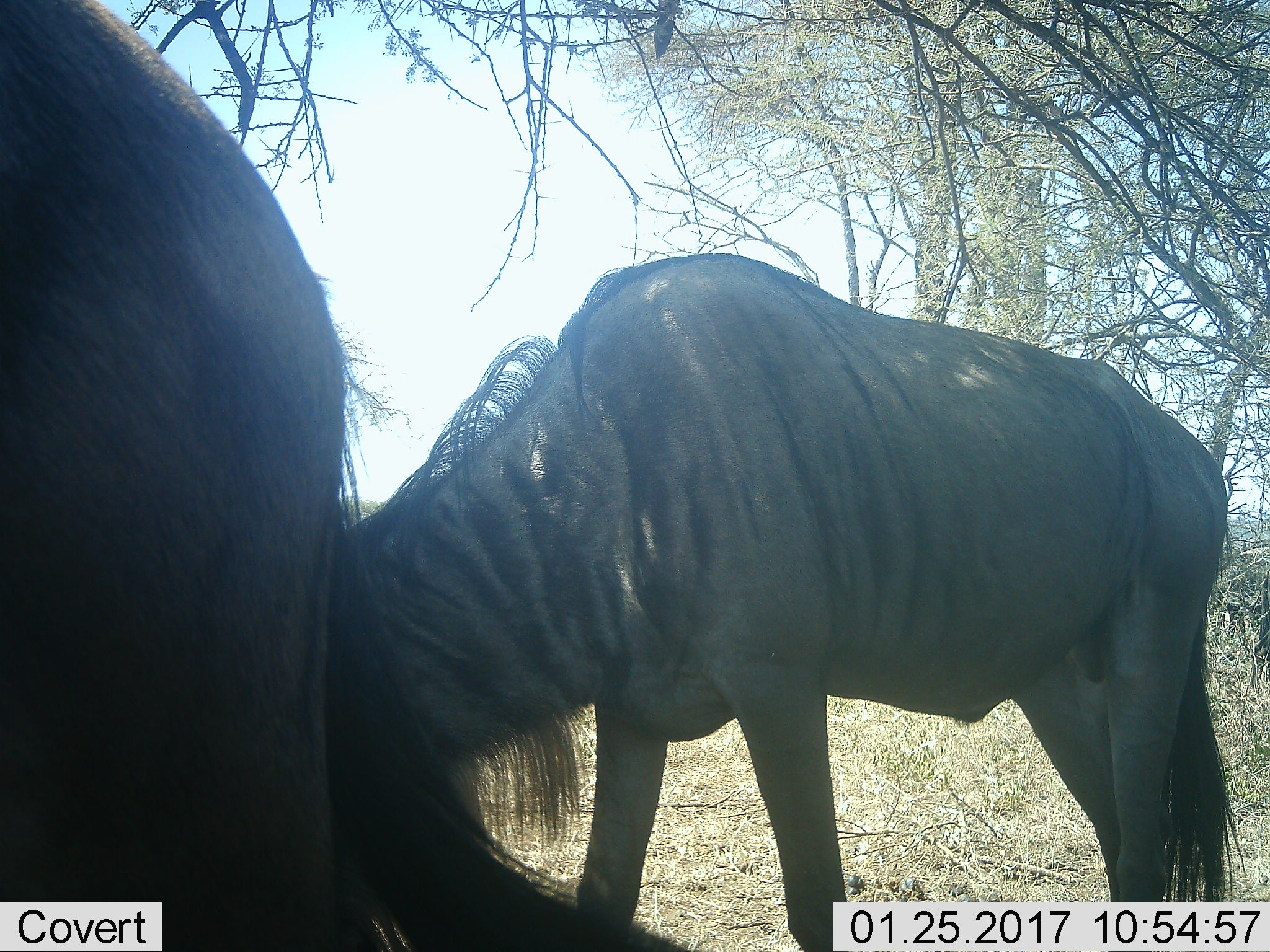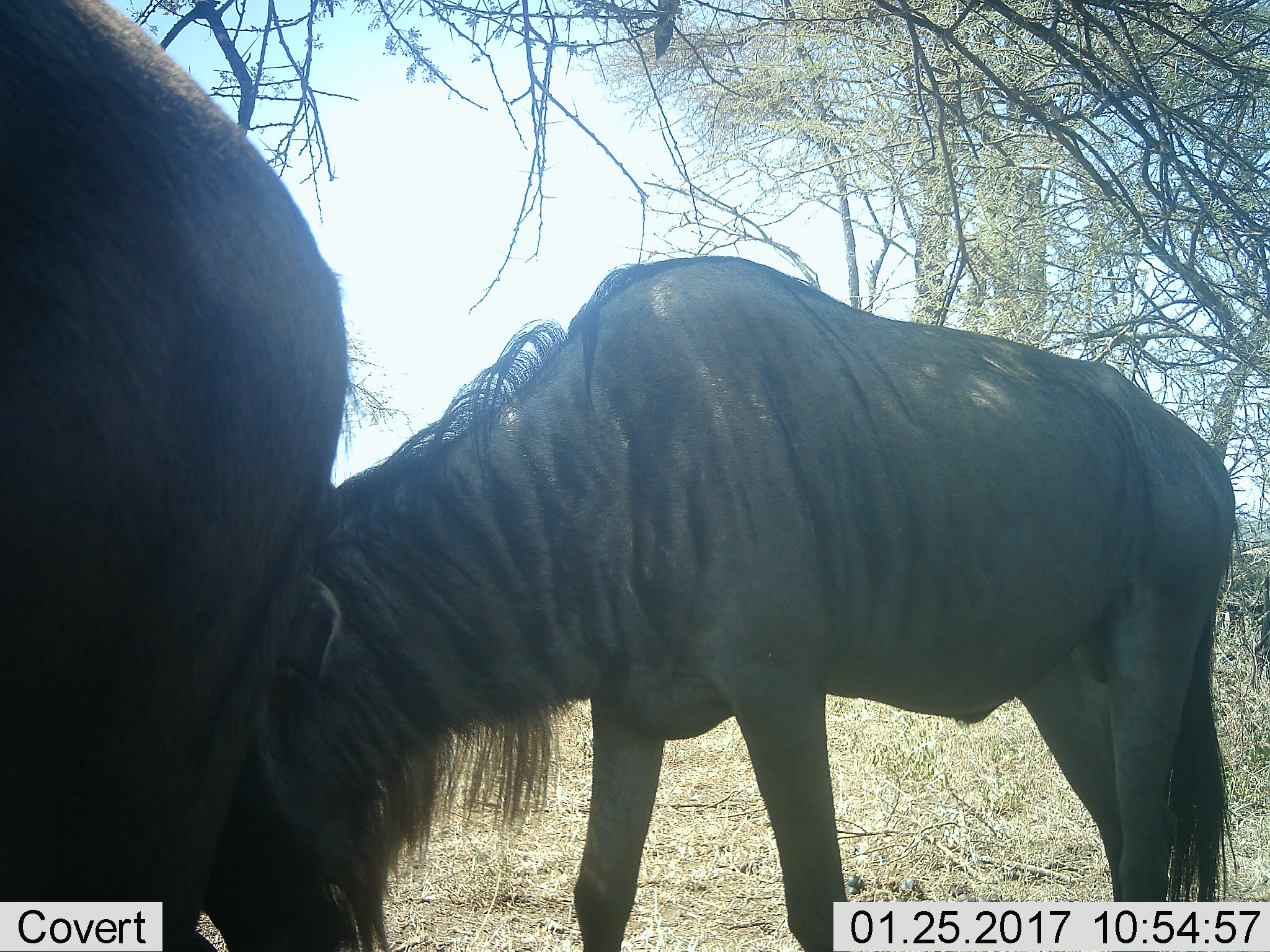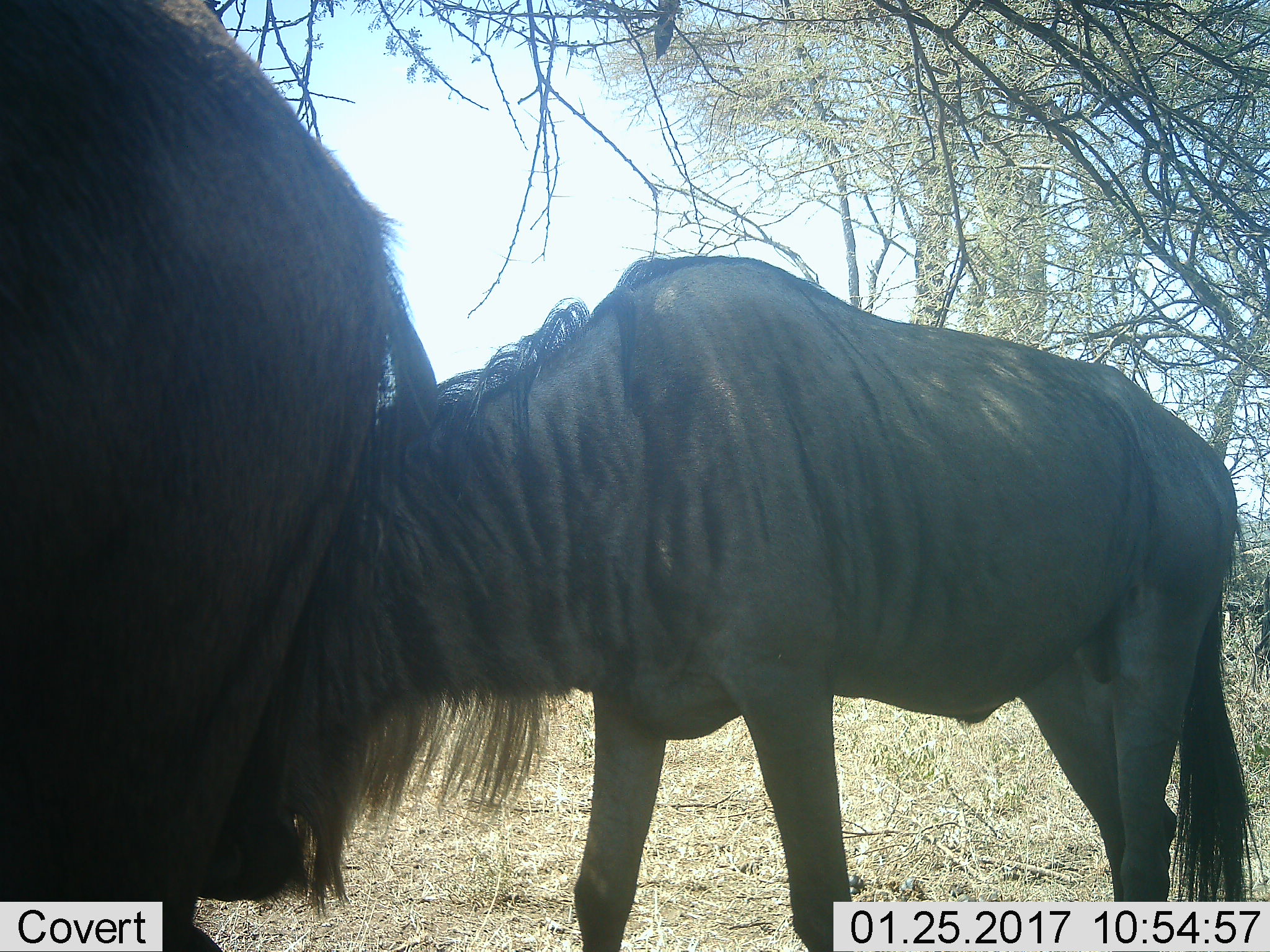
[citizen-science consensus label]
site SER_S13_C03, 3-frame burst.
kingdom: Animalia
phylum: Chordata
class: Mammalia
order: Artiodactyla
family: Bovidae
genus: Connochaetes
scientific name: Connochaetes taurinus taurinus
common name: blue wildebeest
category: wildebeestblue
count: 2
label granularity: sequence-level